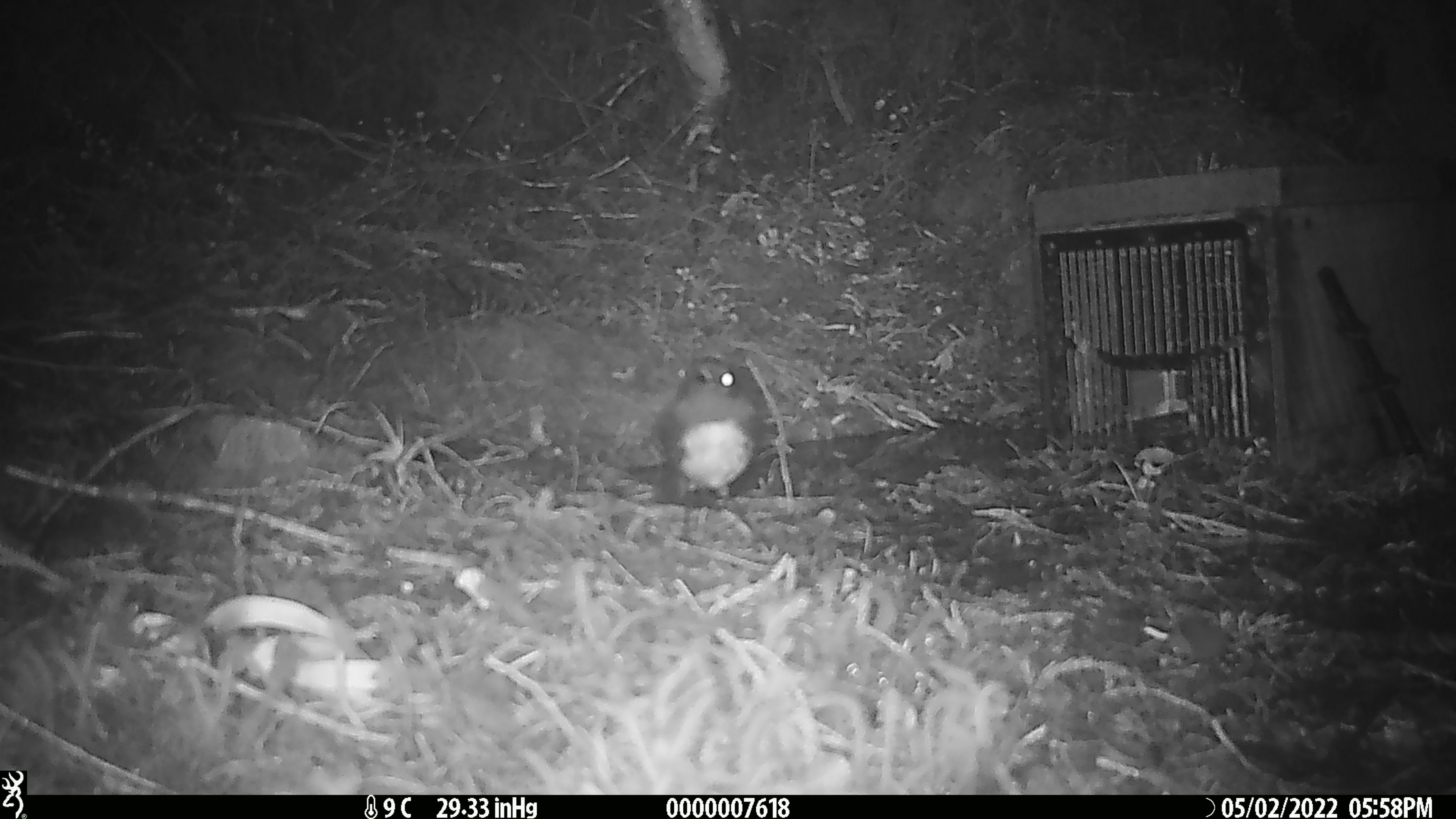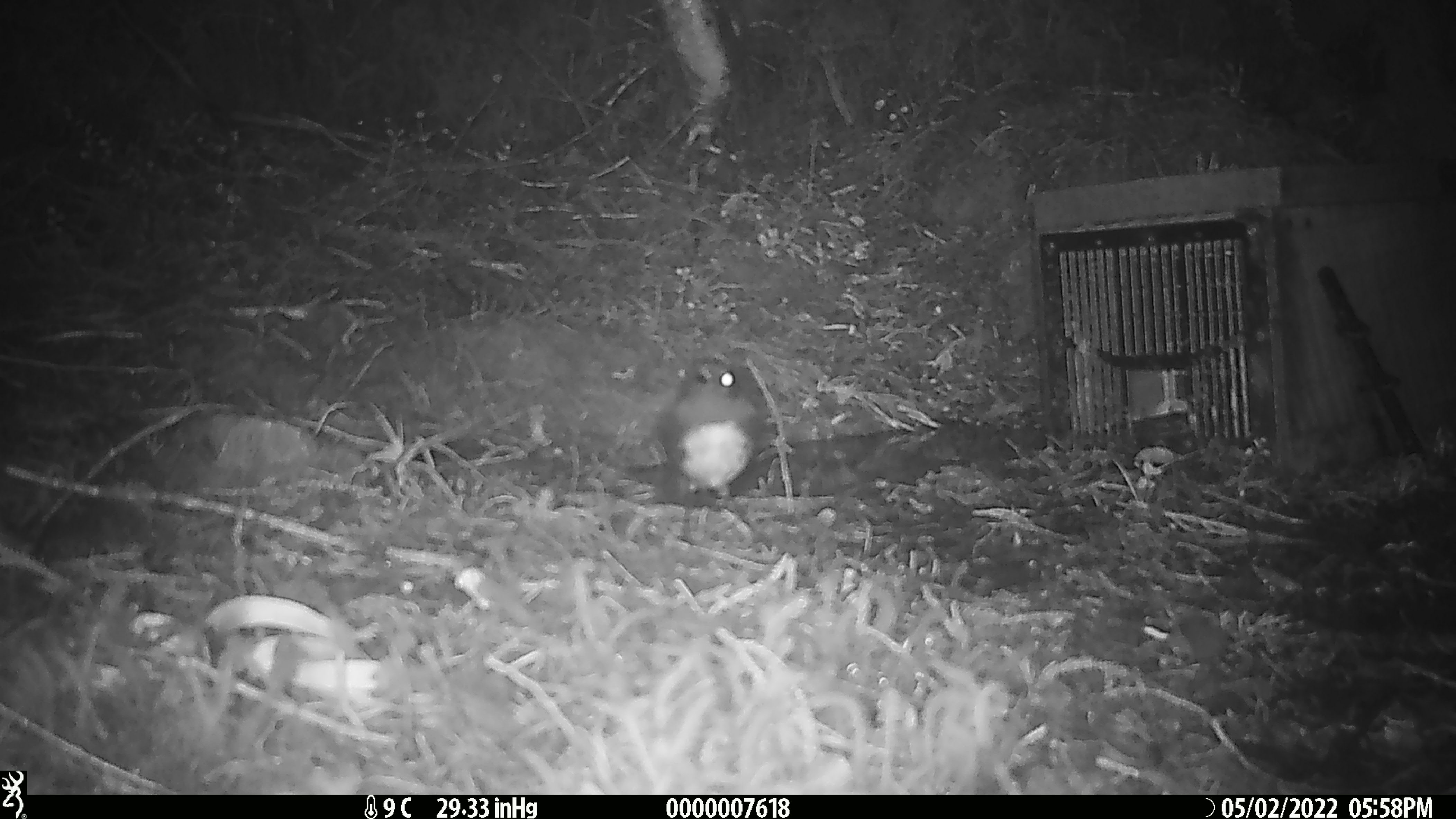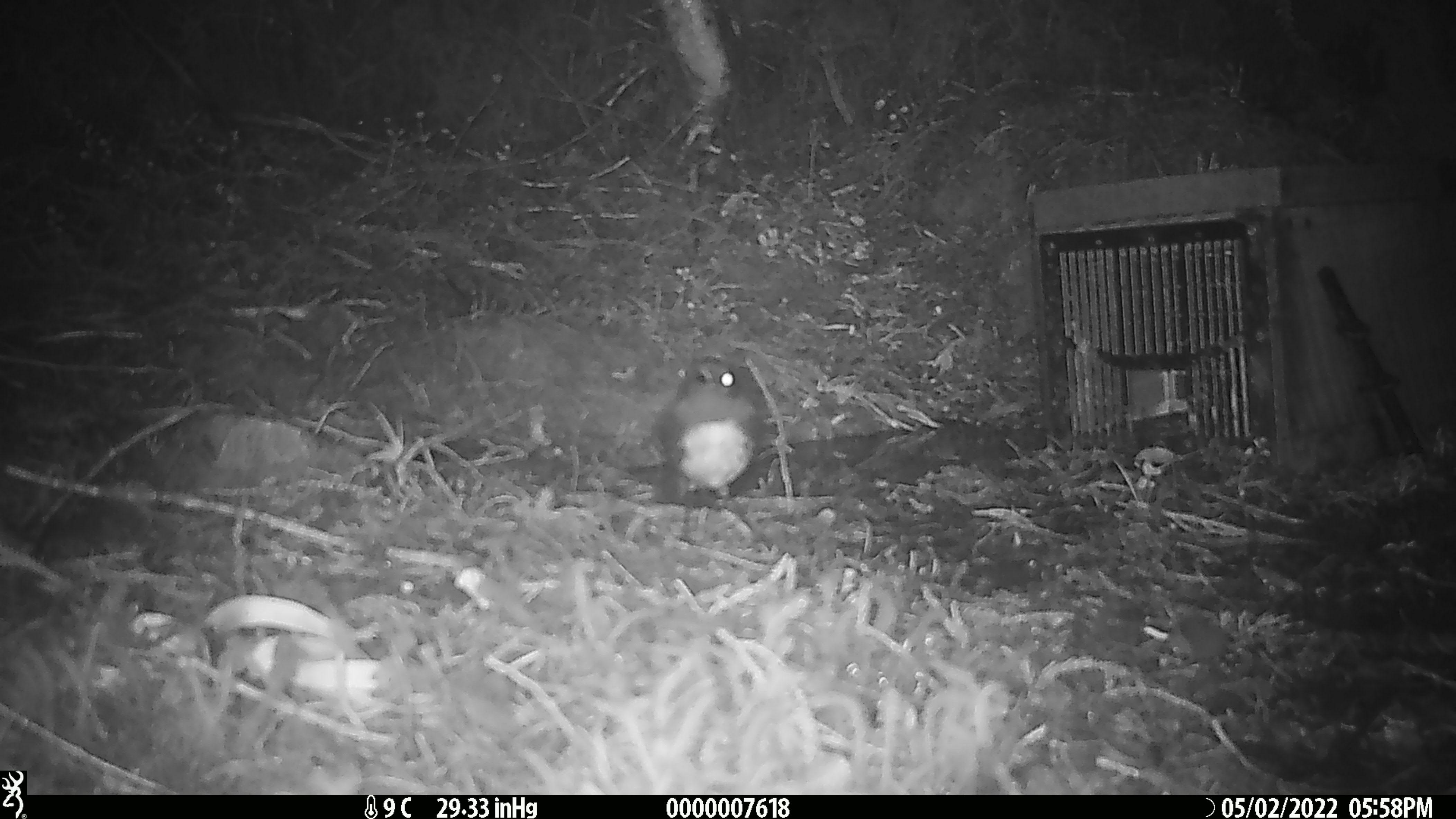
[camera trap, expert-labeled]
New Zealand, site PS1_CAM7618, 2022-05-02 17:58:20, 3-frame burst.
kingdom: Animalia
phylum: Chordata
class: Aves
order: Passeriformes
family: Petroicidae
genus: Petroica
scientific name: Petroica australis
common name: new zealand robin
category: robin